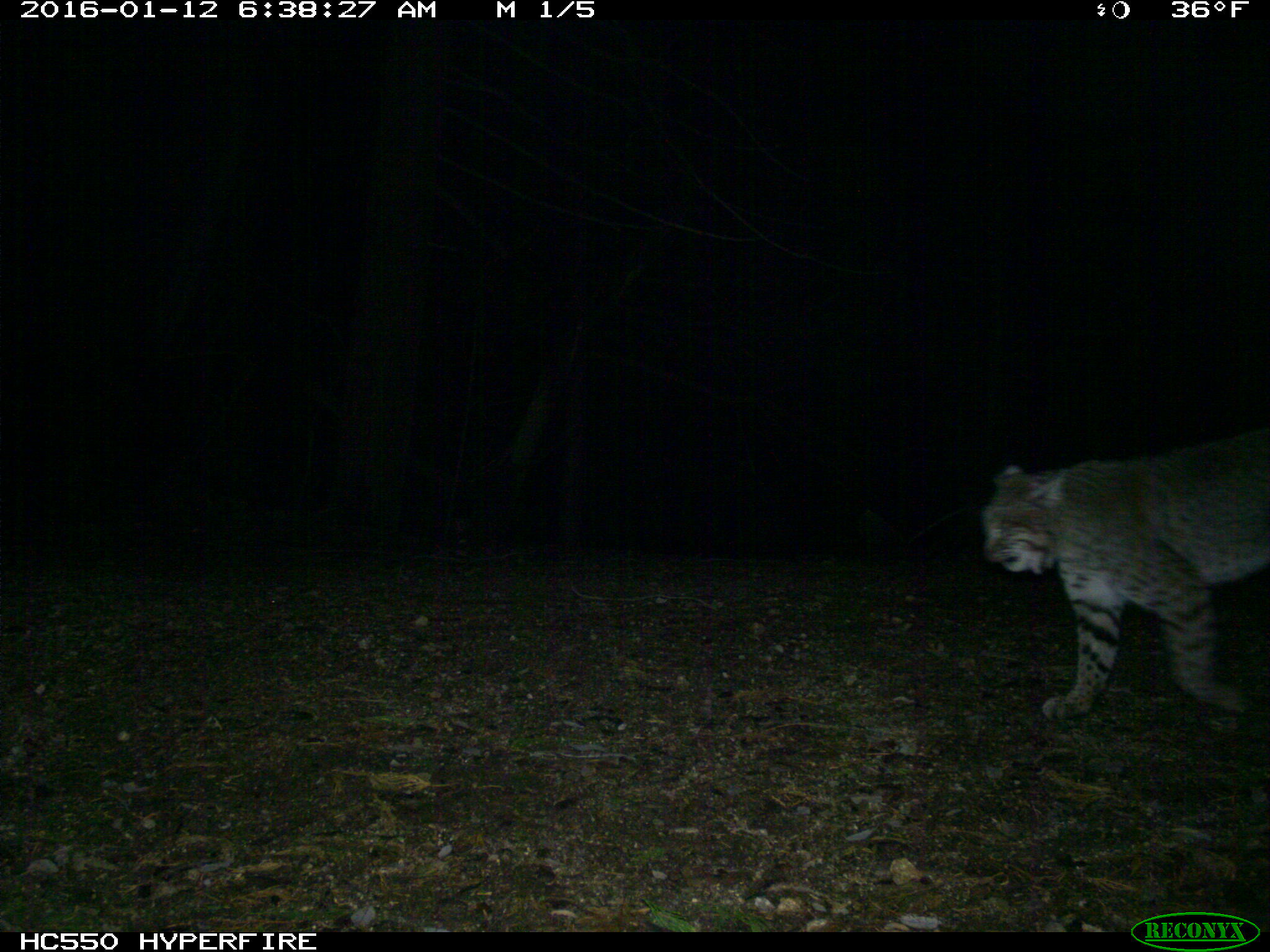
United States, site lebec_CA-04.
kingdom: Animalia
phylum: Chordata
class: Mammalia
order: Carnivora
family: Felidae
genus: Lynx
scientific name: Lynx rufus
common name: bobcat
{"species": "Lynx rufus (bobcat)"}